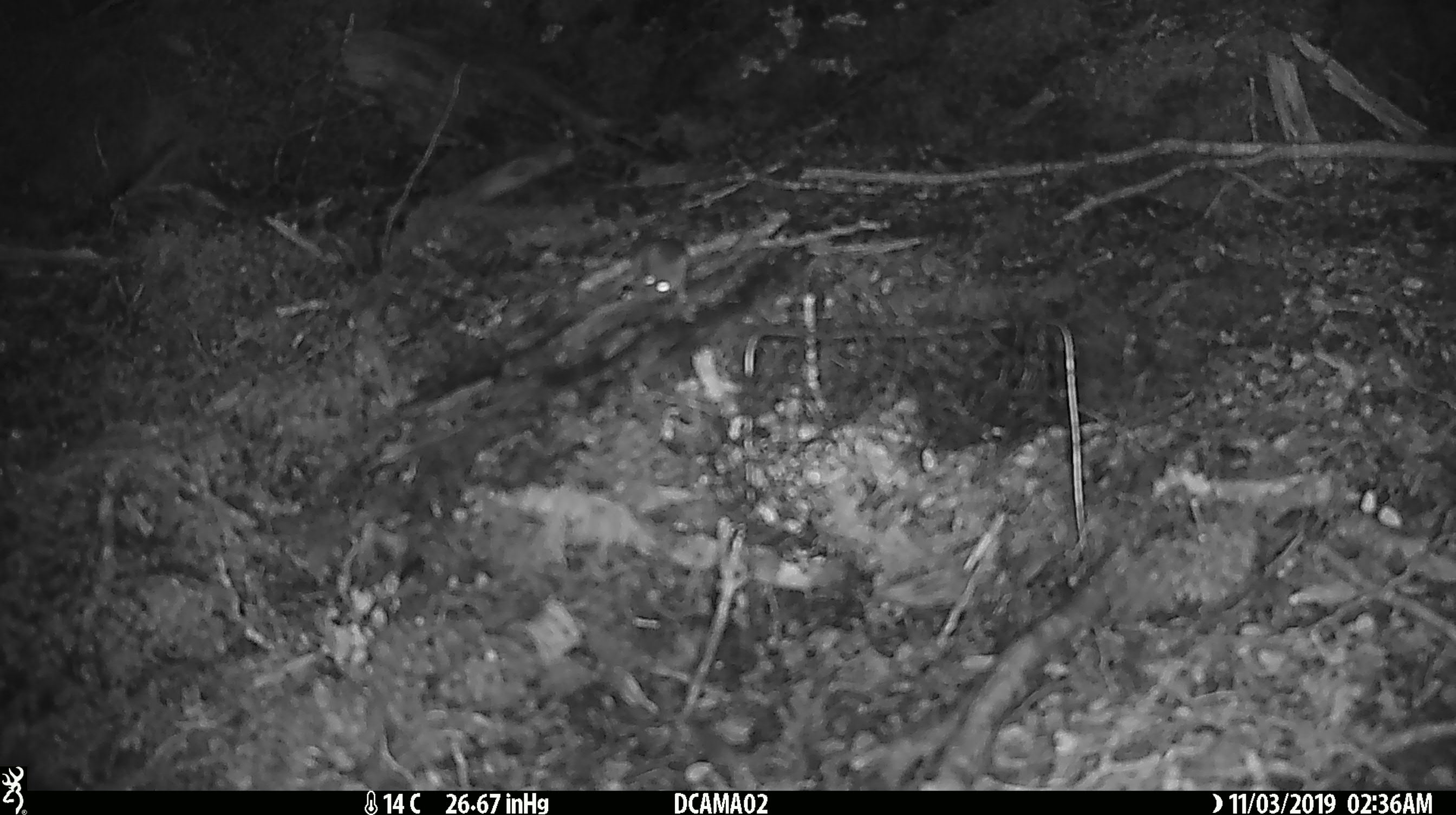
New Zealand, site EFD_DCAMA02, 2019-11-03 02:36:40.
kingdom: Animalia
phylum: Chordata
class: Mammalia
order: Rodentia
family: Muridae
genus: Mus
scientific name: Mus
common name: mouse